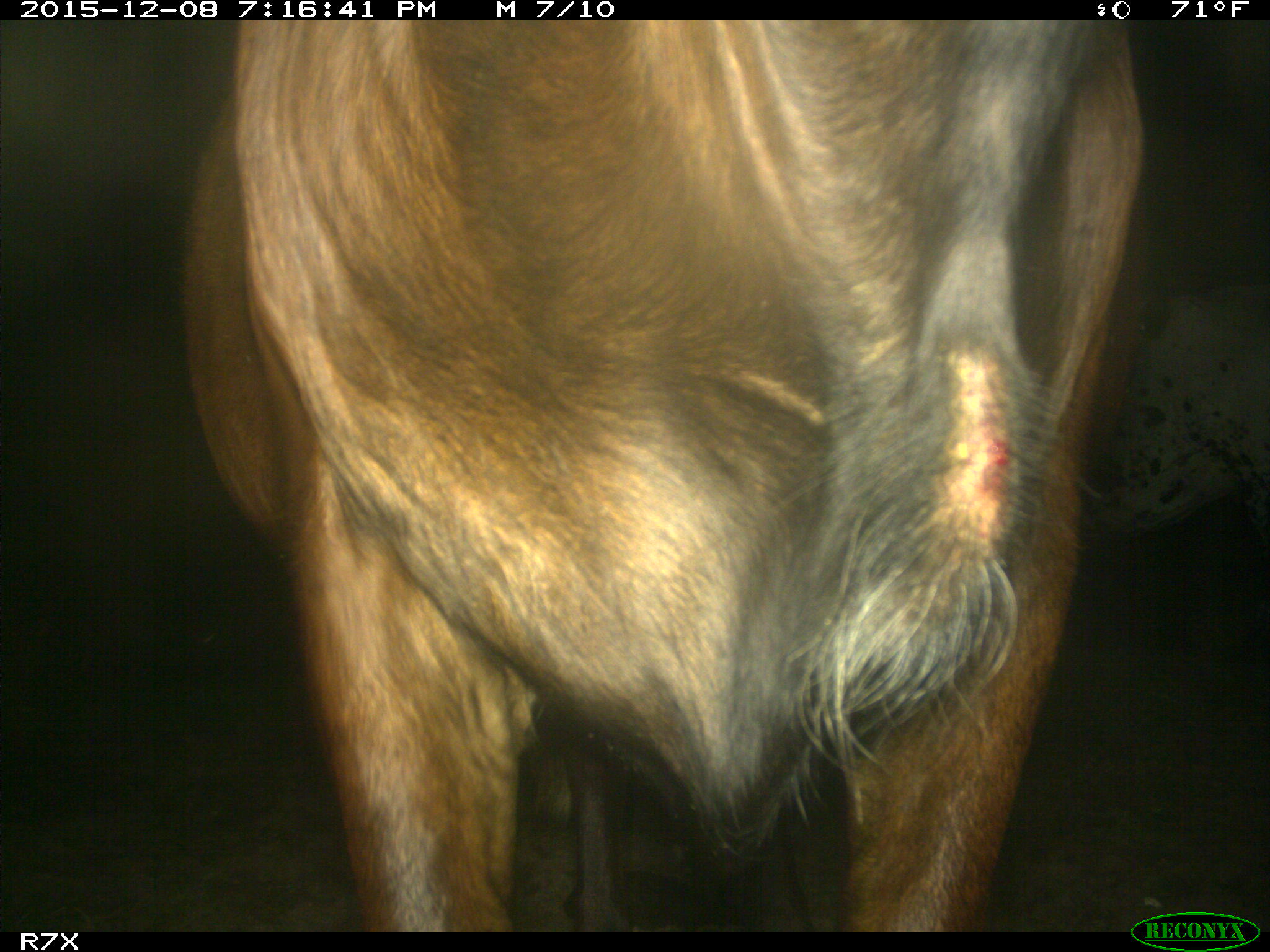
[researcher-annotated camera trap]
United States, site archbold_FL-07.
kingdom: Animalia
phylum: Chordata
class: Mammalia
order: Artiodactyla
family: Bovidae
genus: Bos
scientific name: Bos taurus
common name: domestic cow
Bos taurus (domestic cow).